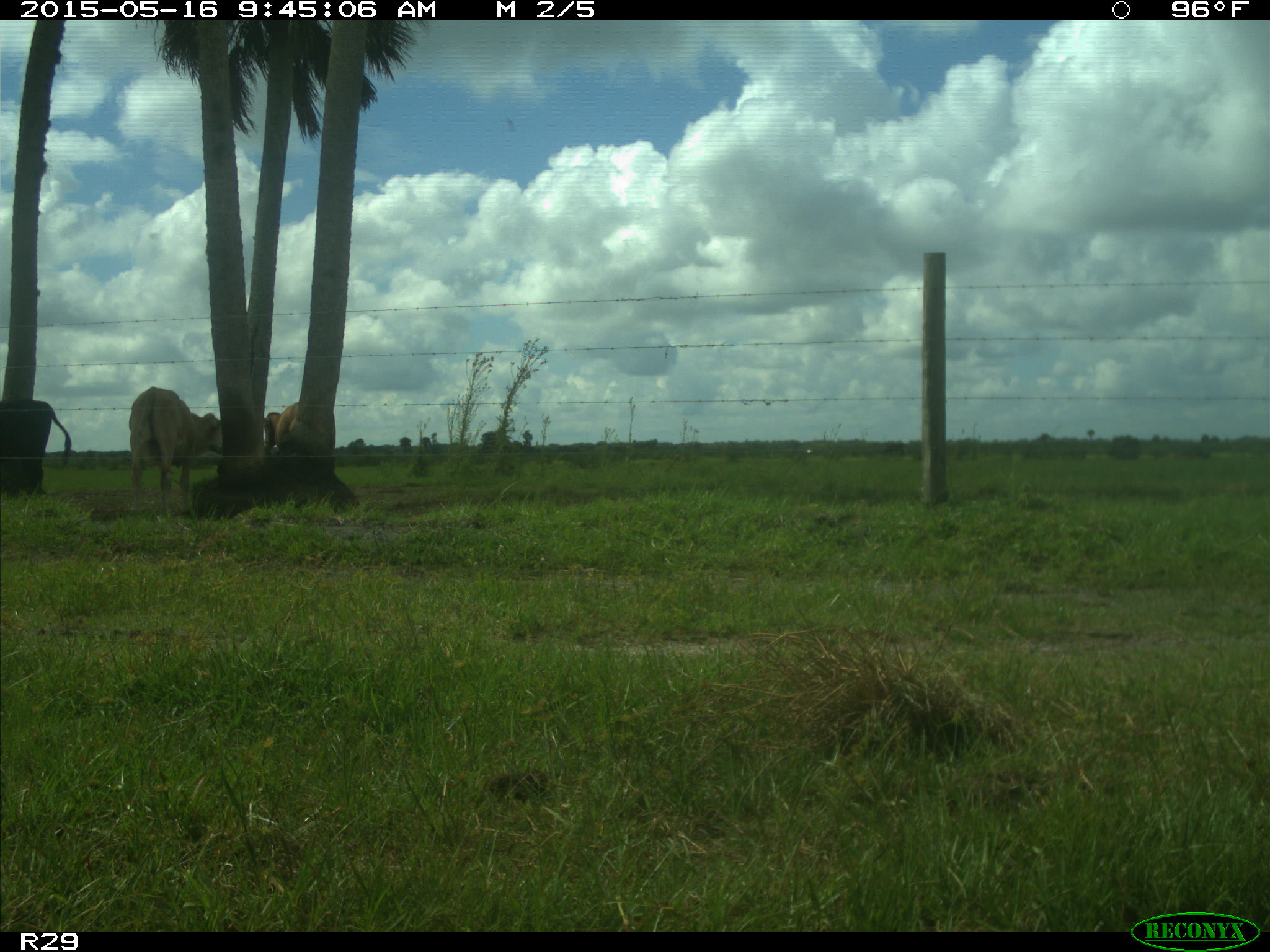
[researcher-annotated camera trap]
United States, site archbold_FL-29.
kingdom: Animalia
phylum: Chordata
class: Mammalia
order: Artiodactyla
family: Bovidae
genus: Bos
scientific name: Bos taurus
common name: domestic cow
Bos taurus (domestic cow).